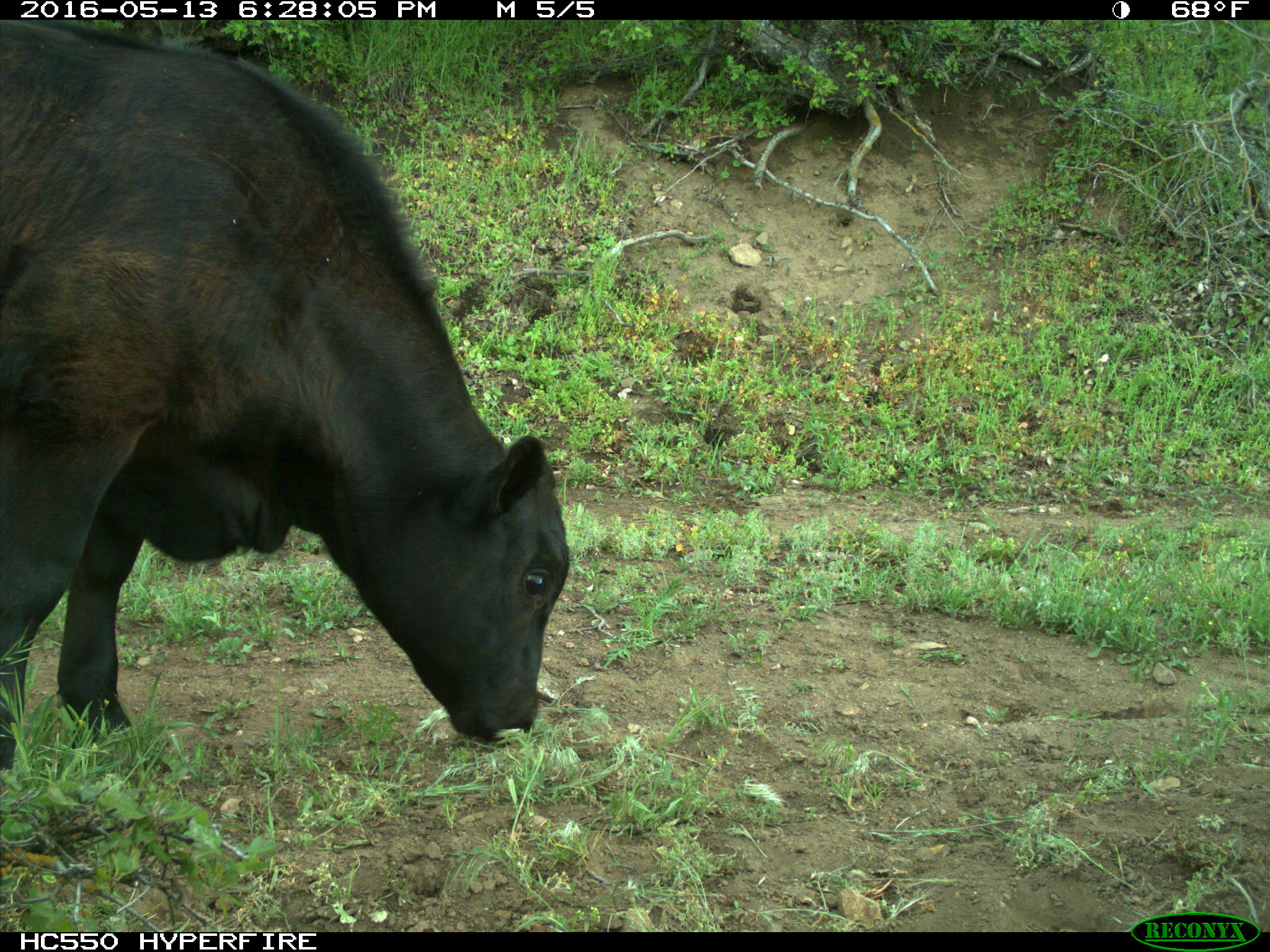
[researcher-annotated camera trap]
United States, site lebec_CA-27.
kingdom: Animalia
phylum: Chordata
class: Mammalia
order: Artiodactyla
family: Bovidae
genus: Bos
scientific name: Bos taurus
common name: domestic cow